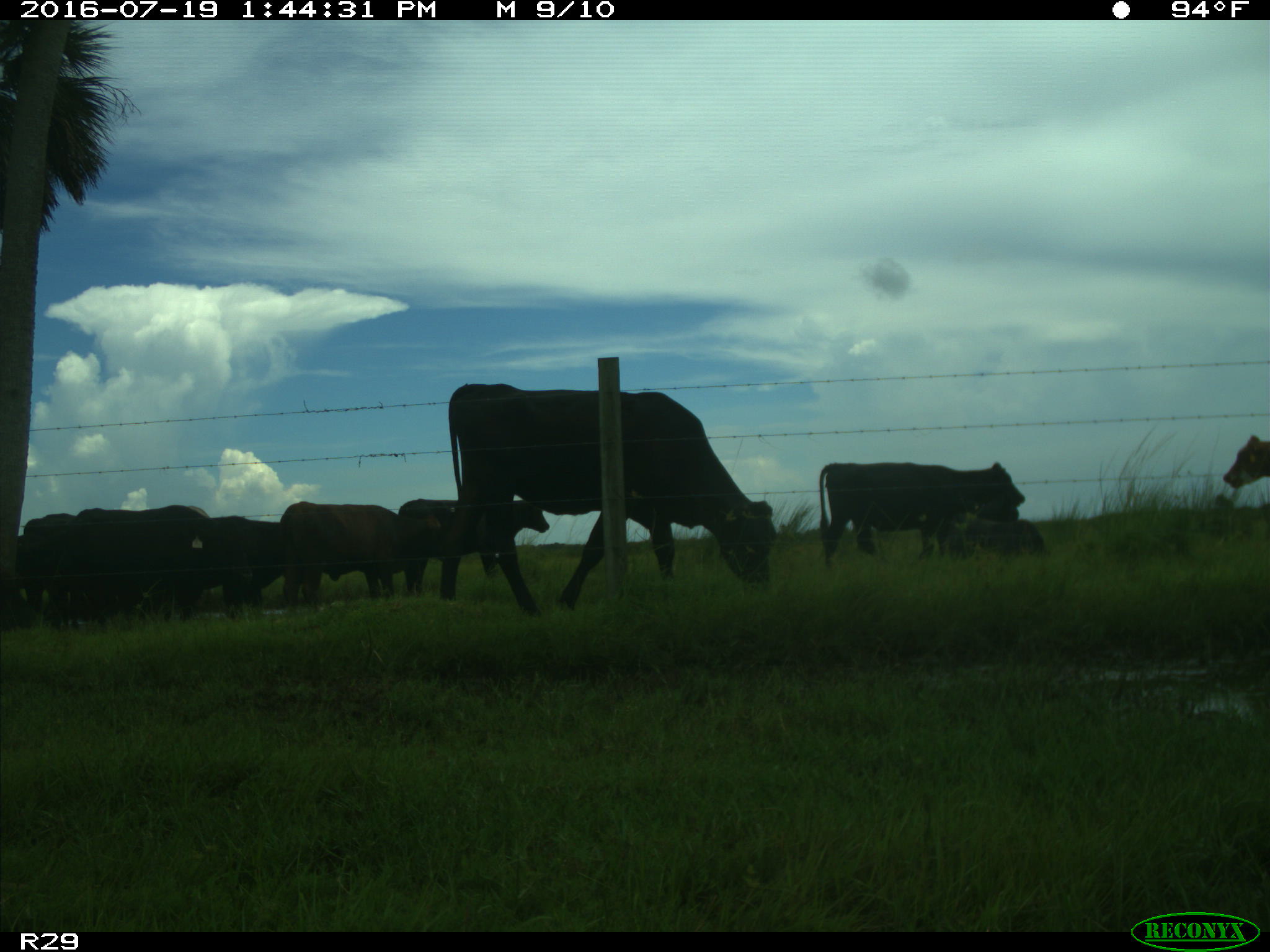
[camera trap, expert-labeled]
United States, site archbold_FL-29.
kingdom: Animalia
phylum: Chordata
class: Mammalia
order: Artiodactyla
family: Bovidae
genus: Bos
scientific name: Bos taurus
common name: domestic cow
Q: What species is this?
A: Bos taurus (domestic cow).